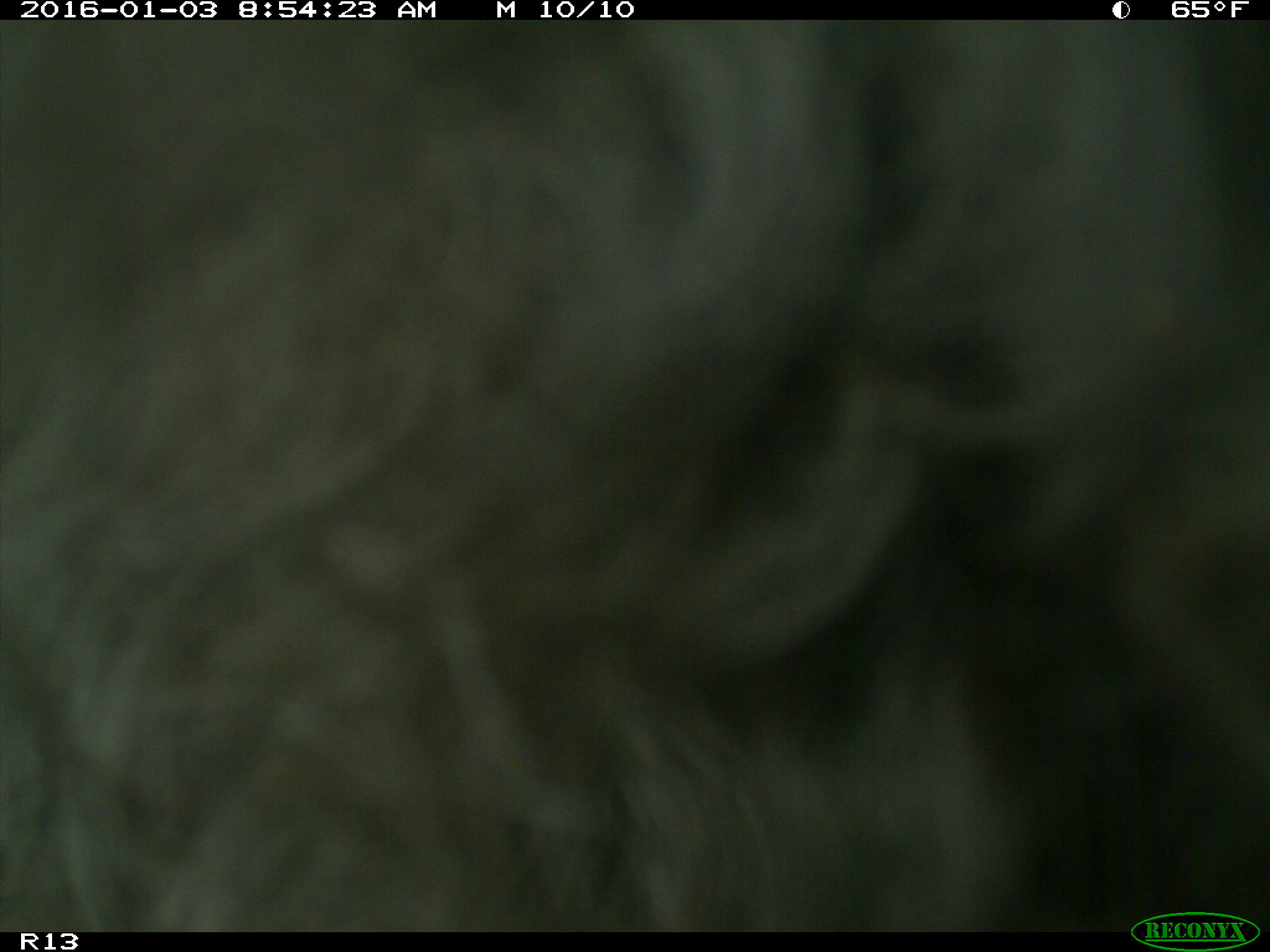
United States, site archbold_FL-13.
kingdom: Animalia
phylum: Chordata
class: Mammalia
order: Artiodactyla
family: Bovidae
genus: Bos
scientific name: Bos taurus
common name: domestic cow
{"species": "Bos taurus (domestic cow)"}